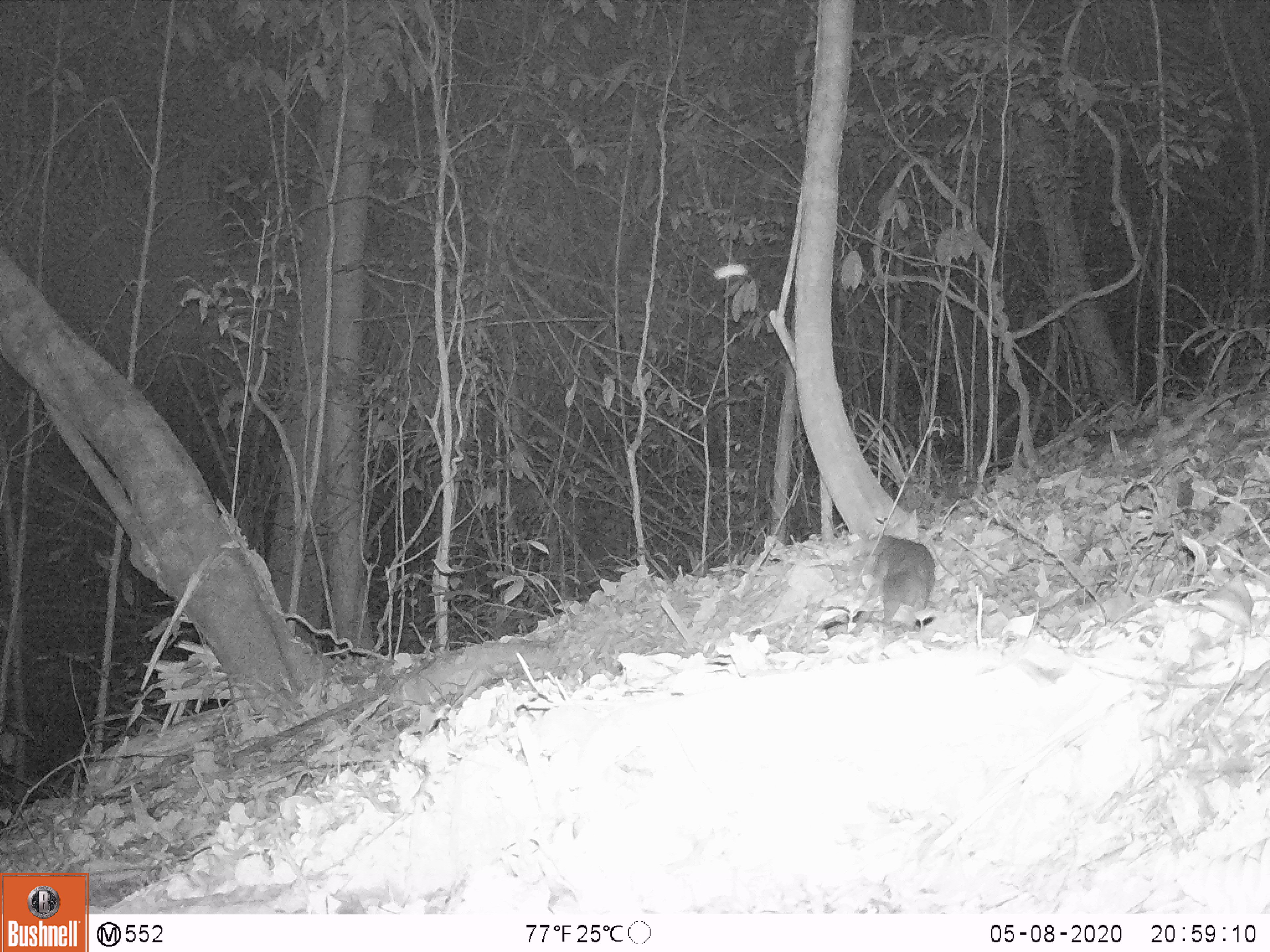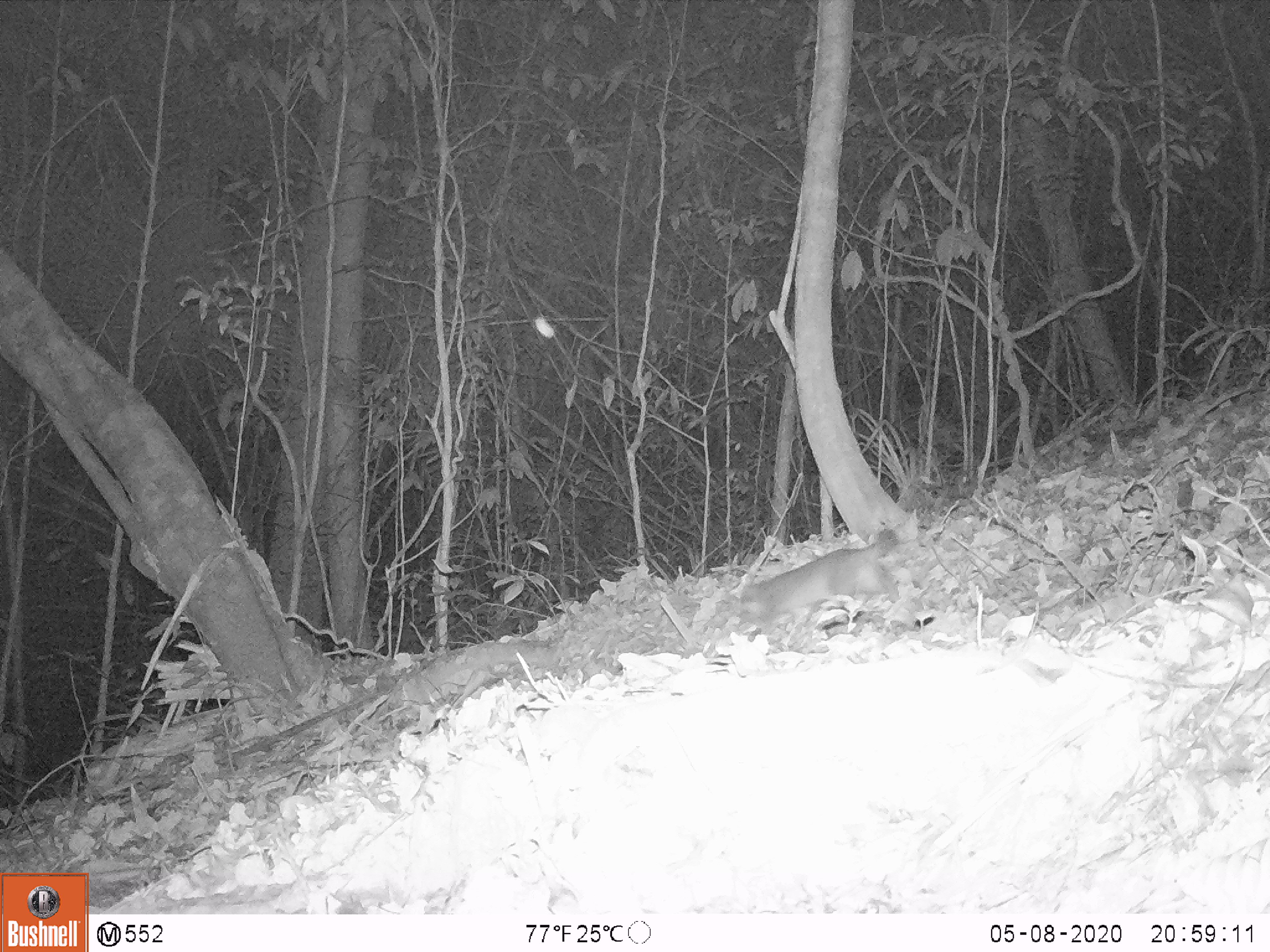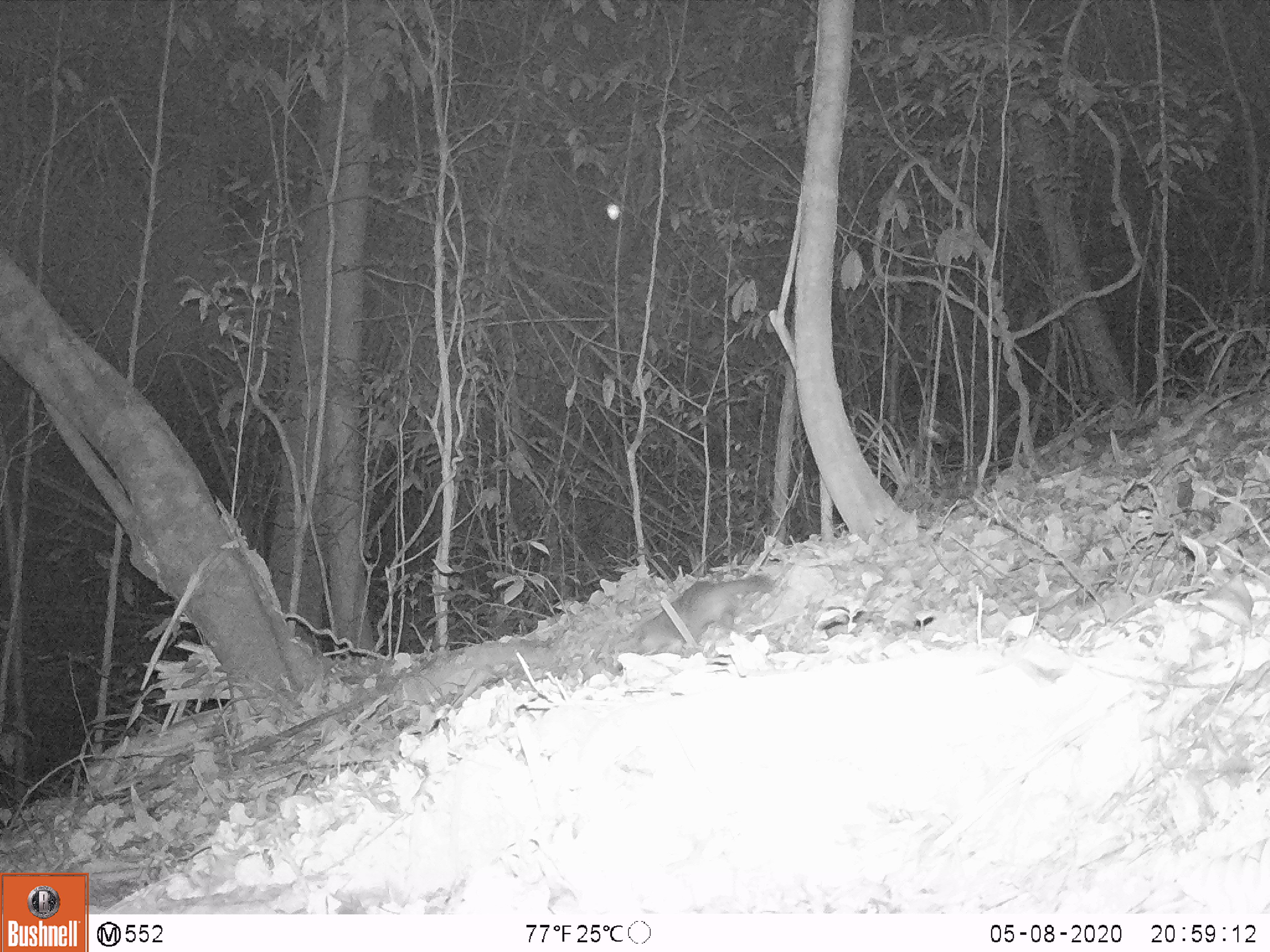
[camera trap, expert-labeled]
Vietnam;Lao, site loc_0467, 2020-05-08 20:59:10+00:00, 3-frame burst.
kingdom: Animalia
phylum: Chordata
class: Mammalia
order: Carnivora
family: Mustelidae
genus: Melogale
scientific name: Melogale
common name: ferret badger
Ferret badger (Melogale). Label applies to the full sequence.